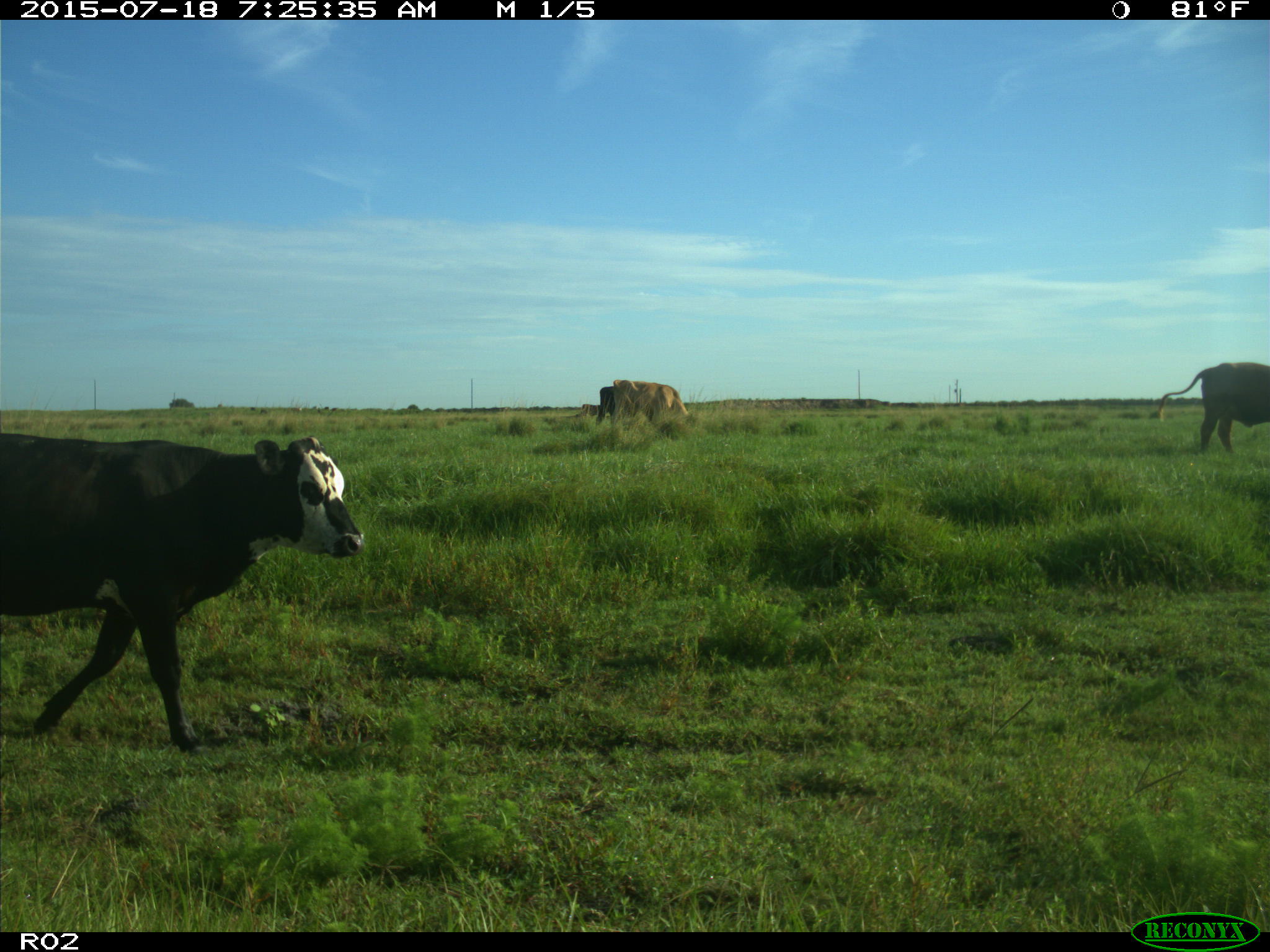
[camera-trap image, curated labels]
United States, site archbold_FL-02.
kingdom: Animalia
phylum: Chordata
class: Mammalia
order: Artiodactyla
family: Bovidae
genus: Bos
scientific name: Bos taurus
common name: domestic cow